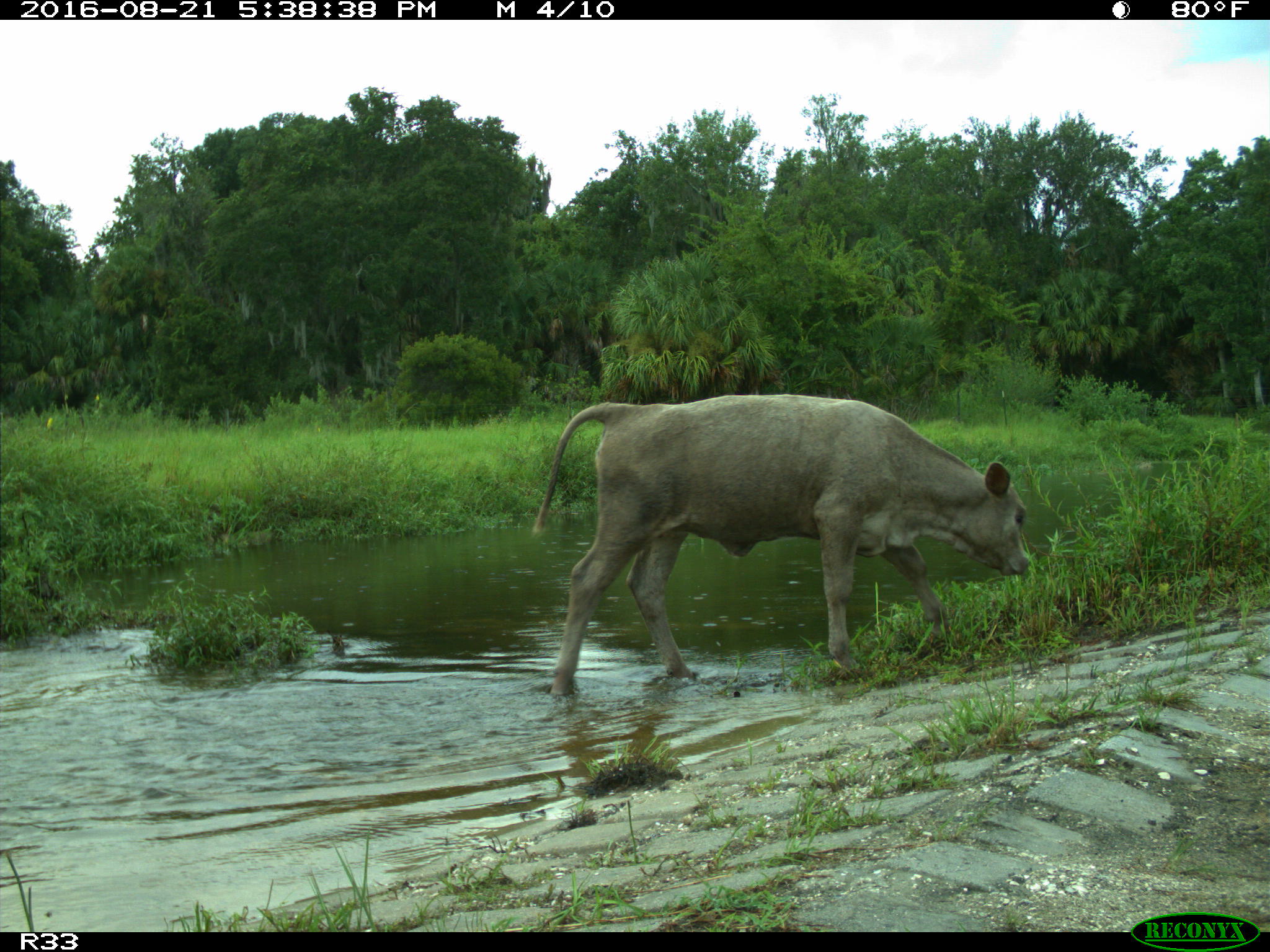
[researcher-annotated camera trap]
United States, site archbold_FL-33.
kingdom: Animalia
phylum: Chordata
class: Mammalia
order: Artiodactyla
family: Bovidae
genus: Bos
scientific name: Bos taurus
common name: domestic cow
Bos taurus (domestic cow).